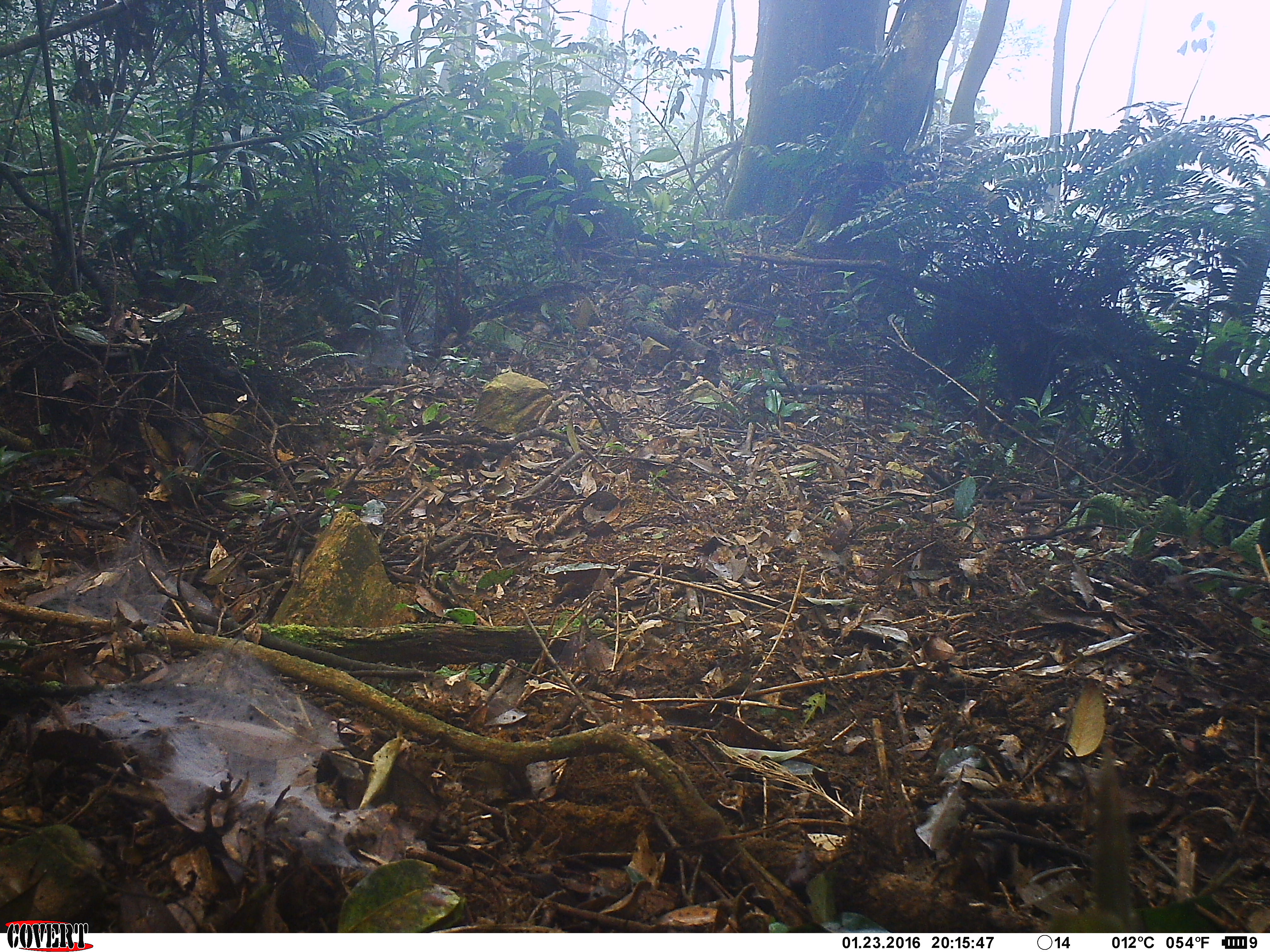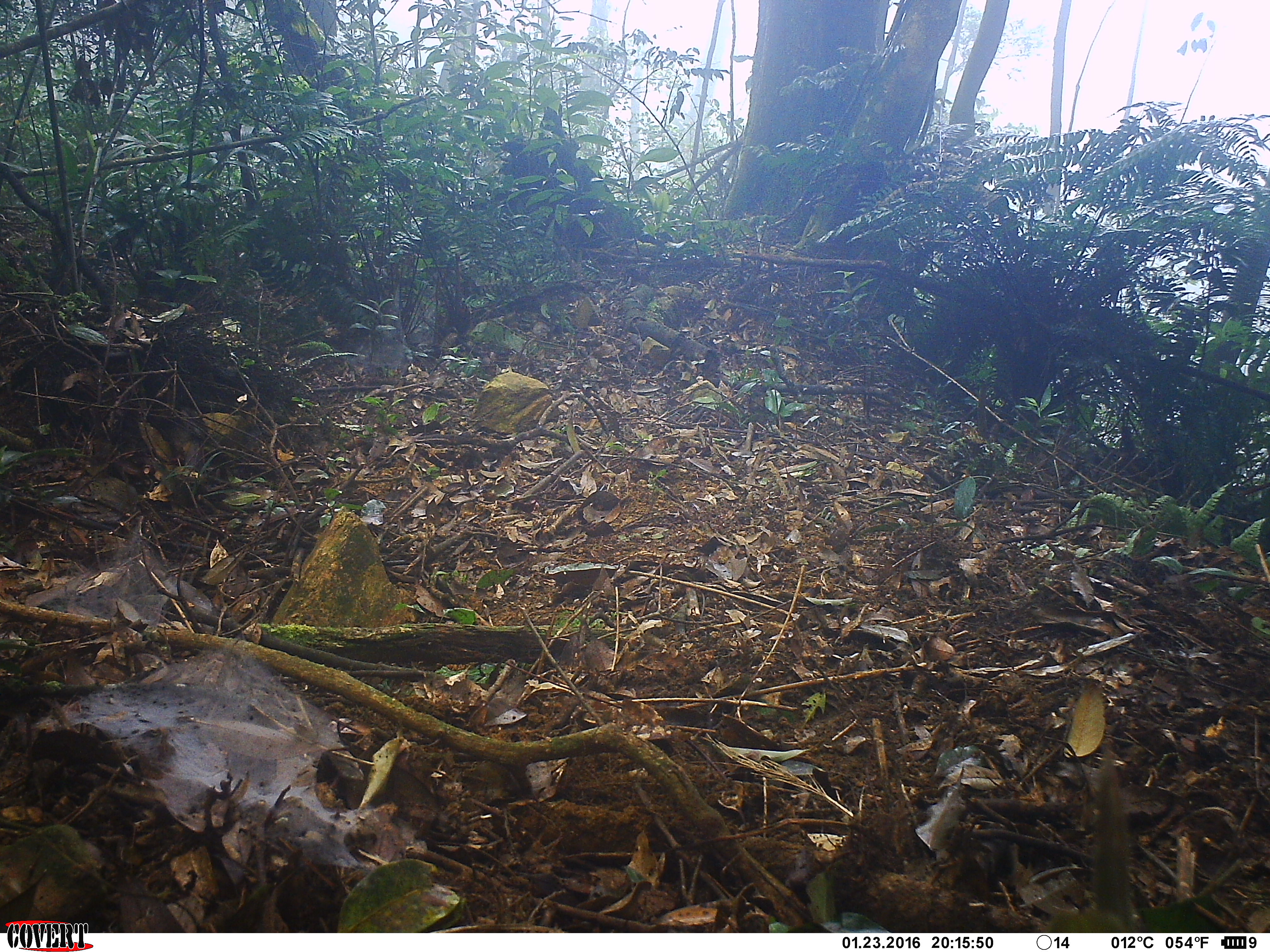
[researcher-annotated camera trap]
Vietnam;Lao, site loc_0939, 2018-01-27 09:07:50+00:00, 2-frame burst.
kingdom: Animalia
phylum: Chordata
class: Mammalia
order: Carnivora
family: Mustelidae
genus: Martes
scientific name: Martes flavigula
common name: yellow-throated marten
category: yellow throated marten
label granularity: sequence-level